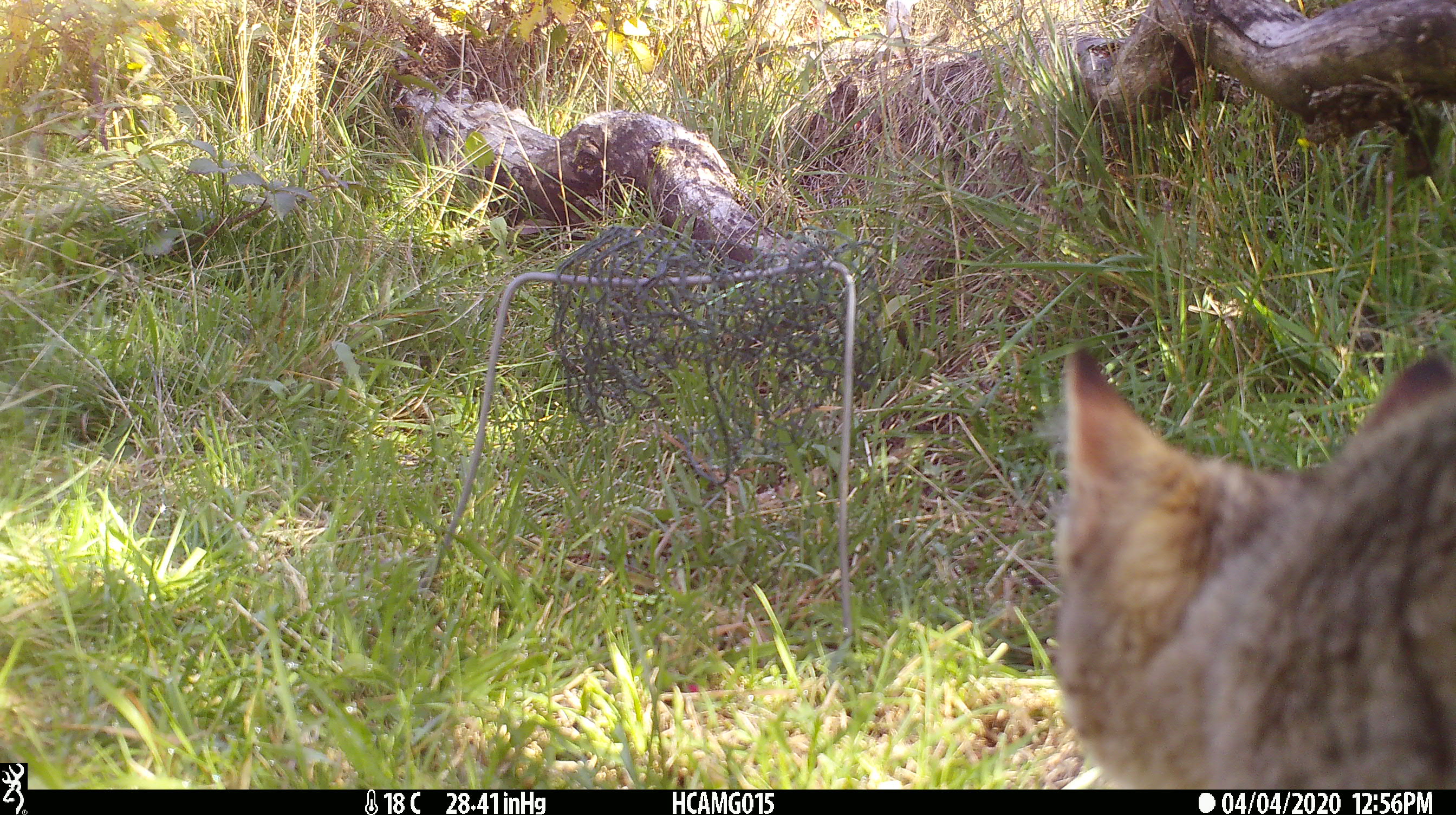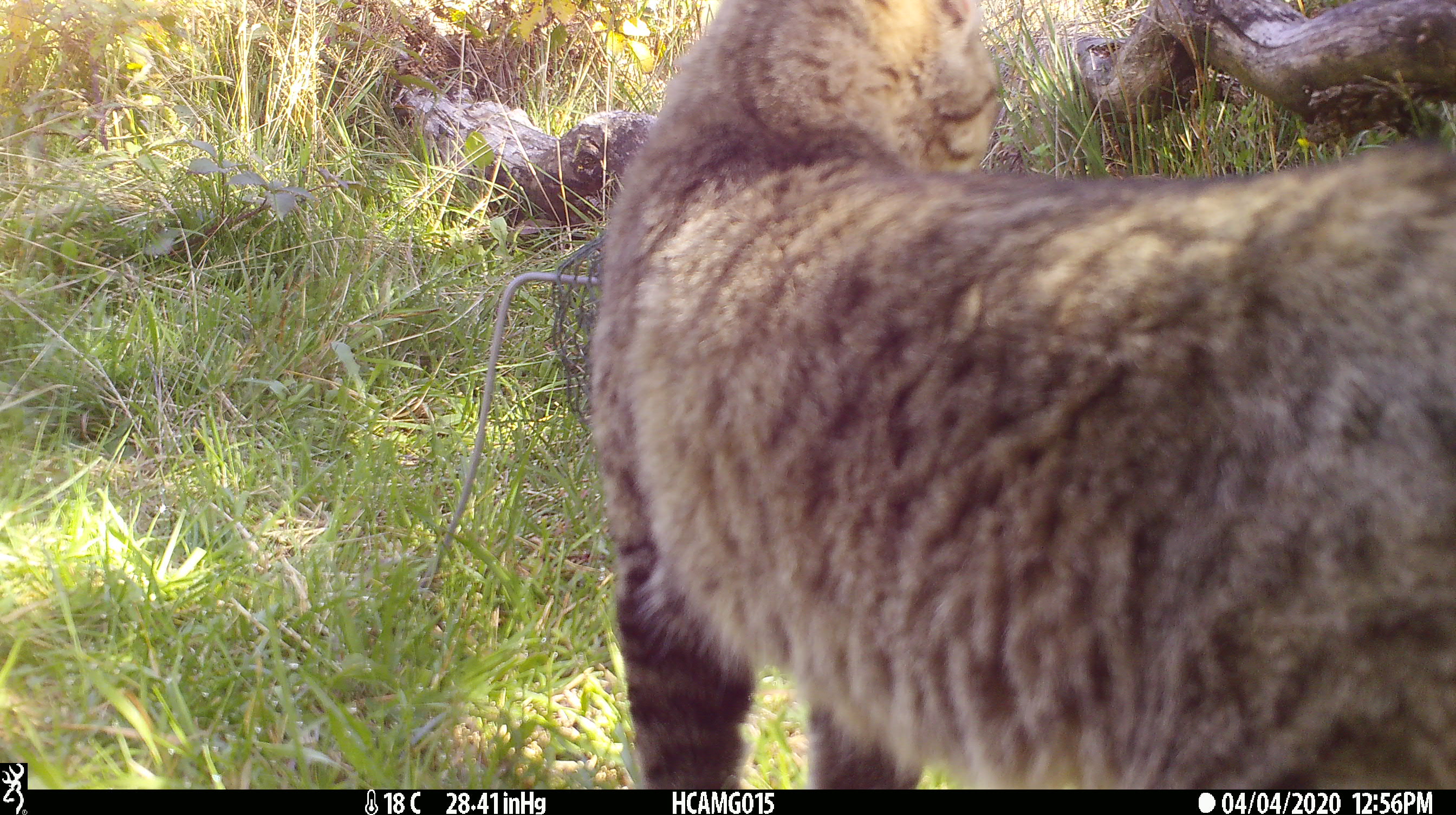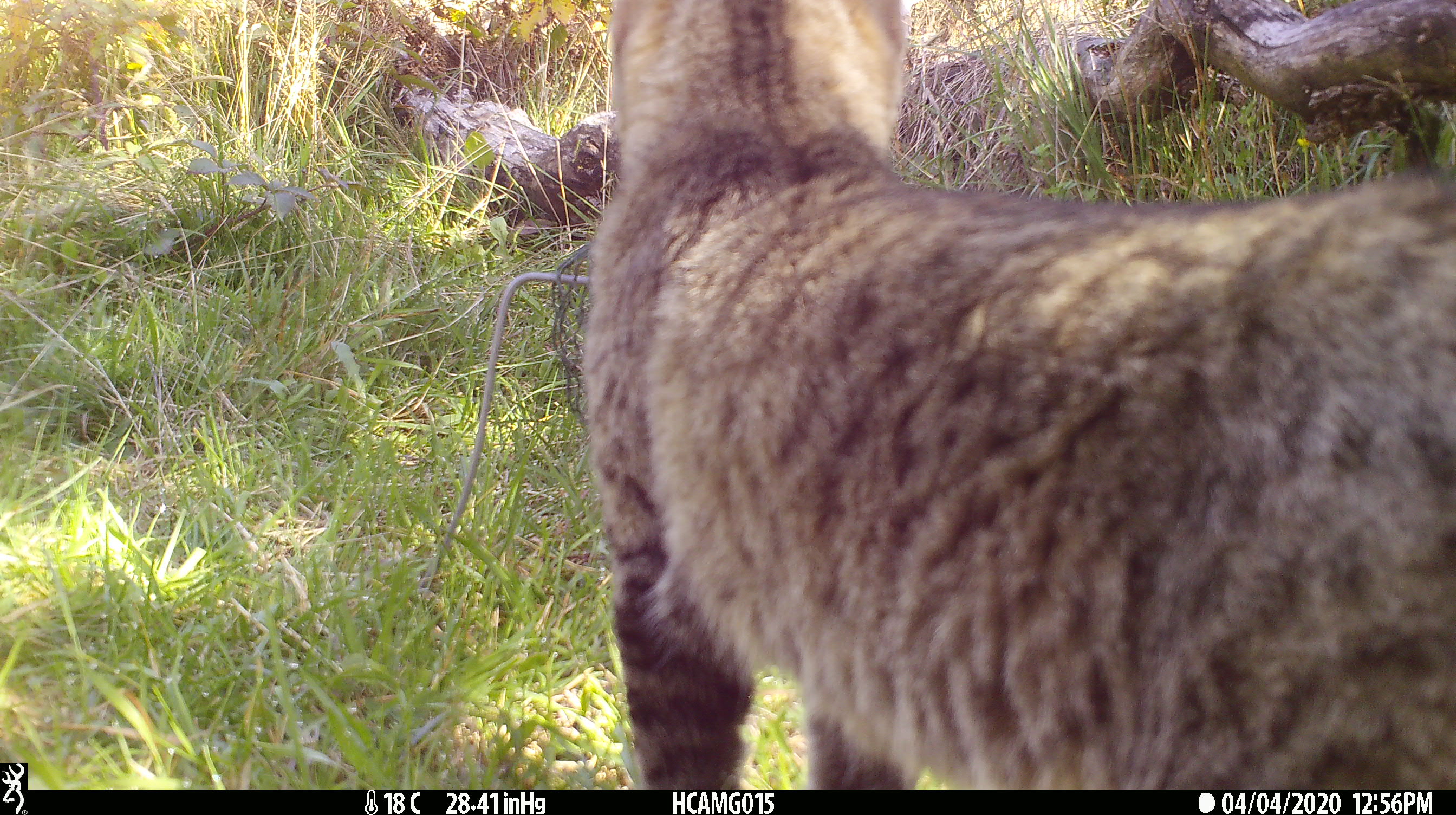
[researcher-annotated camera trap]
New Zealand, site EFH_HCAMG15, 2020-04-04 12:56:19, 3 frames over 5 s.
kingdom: Animalia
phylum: Chordata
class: Mammalia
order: Carnivora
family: Felidae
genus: Felis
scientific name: Felis catus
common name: domestic cat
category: cat